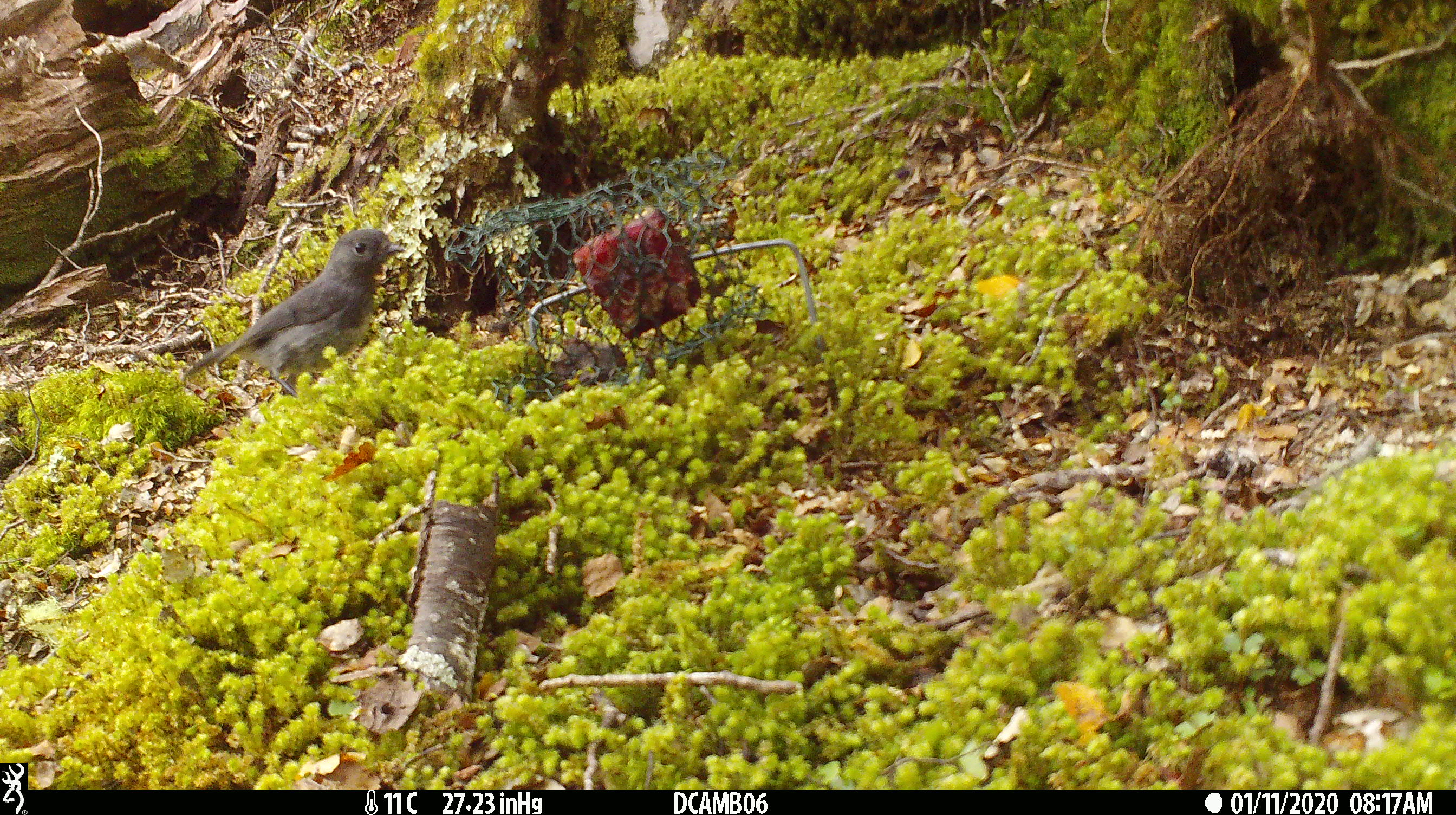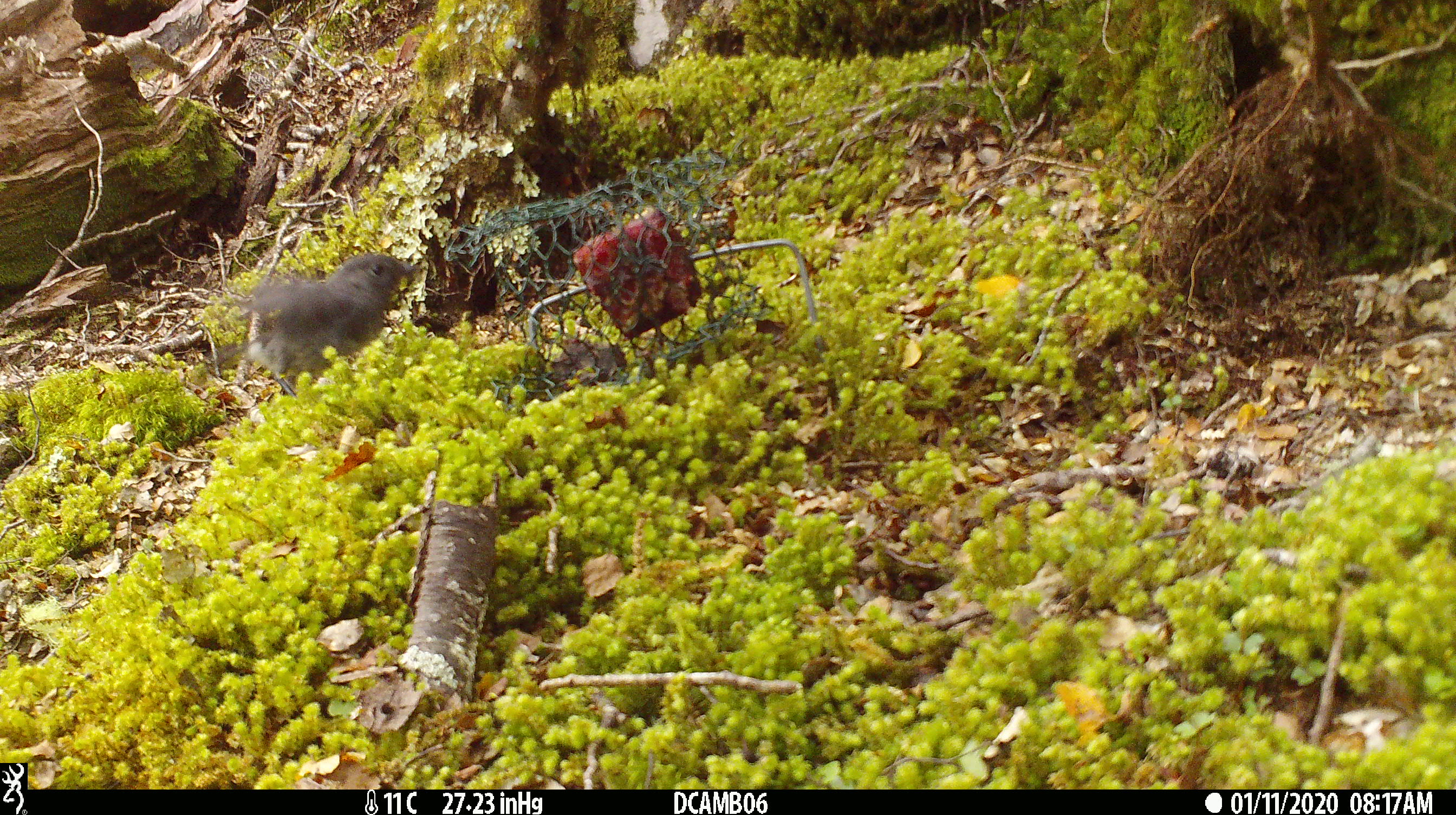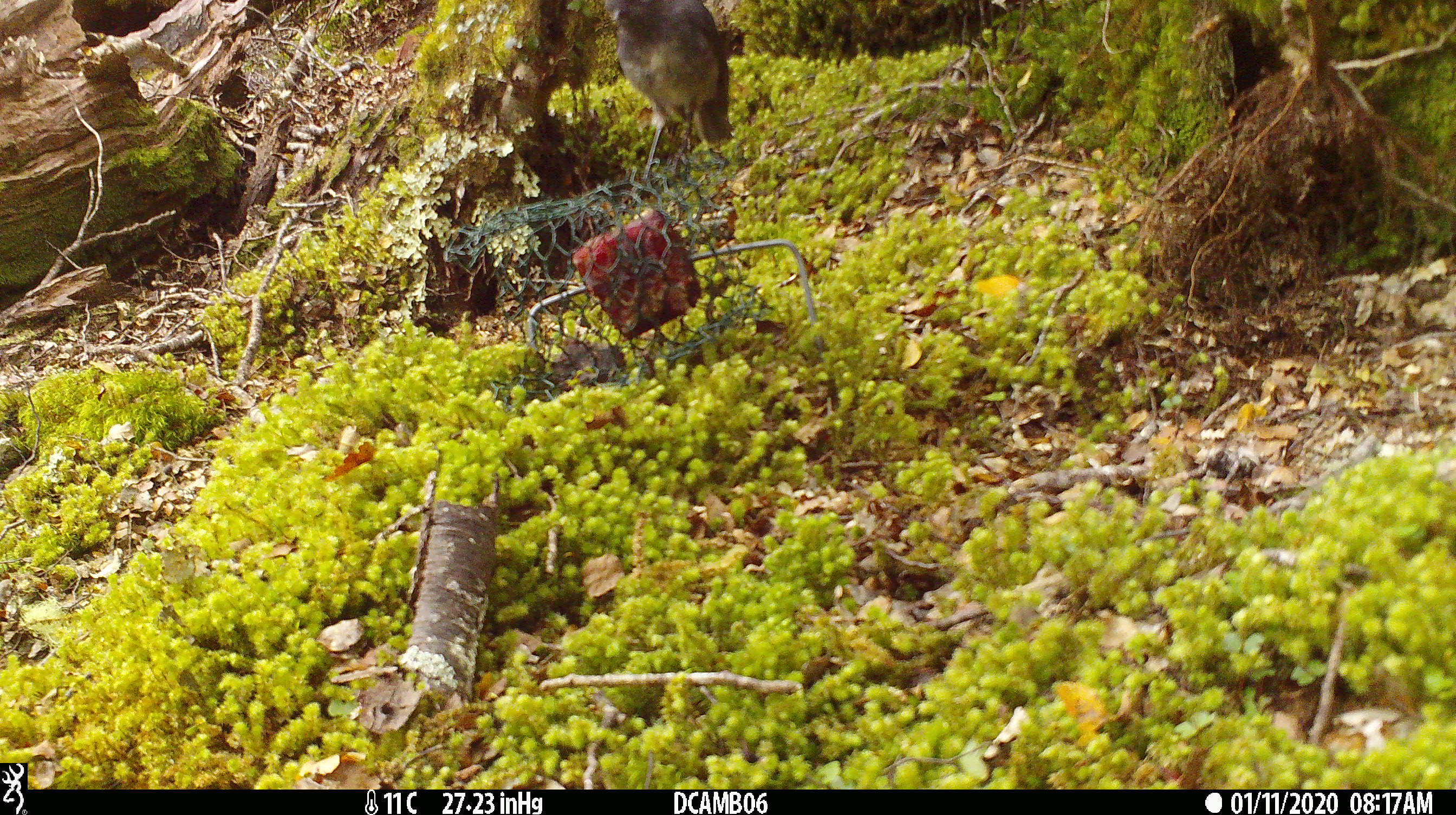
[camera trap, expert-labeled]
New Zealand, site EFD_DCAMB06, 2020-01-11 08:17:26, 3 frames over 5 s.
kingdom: Animalia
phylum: Chordata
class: Aves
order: Passeriformes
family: Petroicidae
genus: Petroica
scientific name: Petroica australis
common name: new zealand robin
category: robin